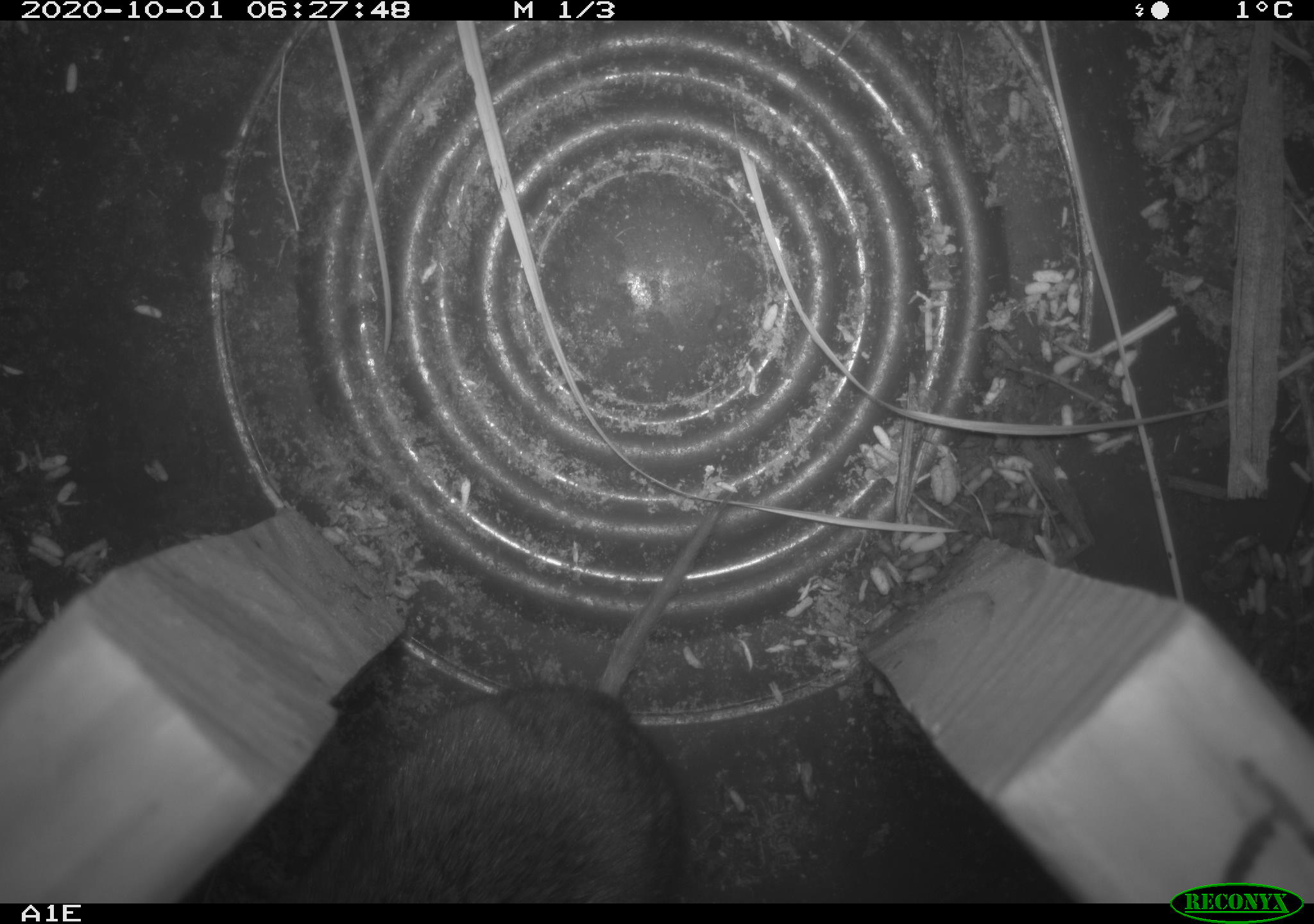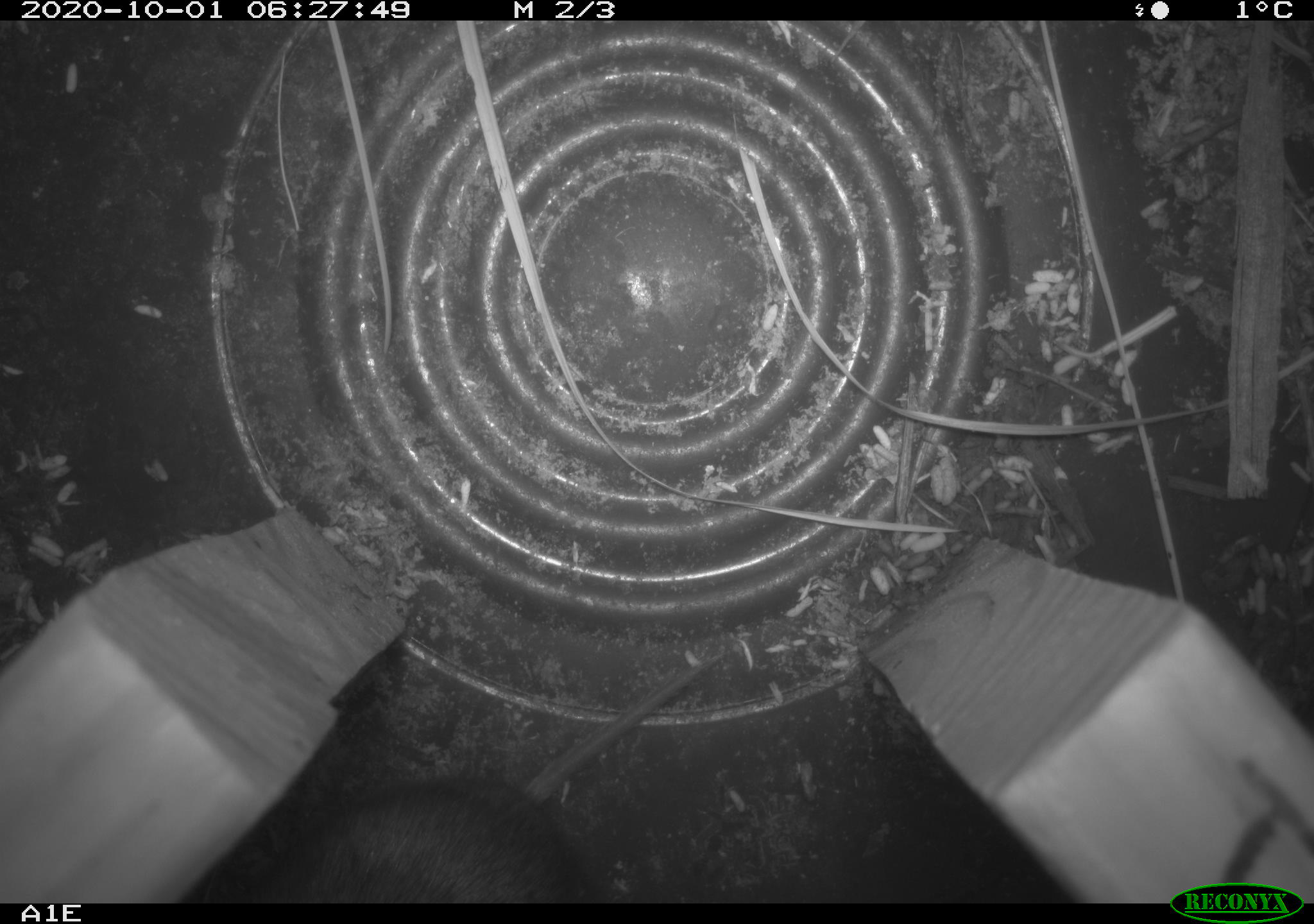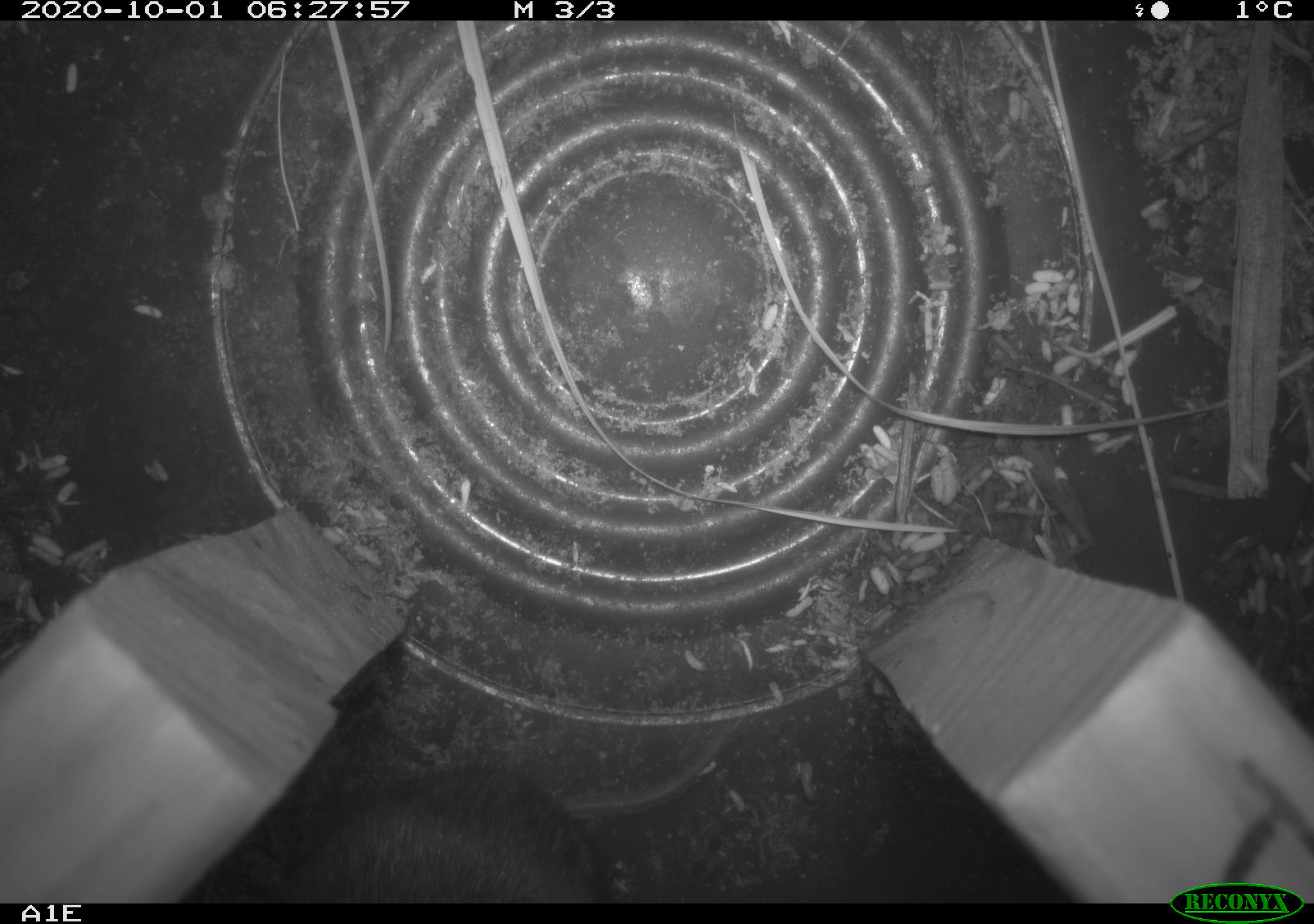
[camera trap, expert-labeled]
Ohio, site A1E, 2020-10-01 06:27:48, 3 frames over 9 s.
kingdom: Animalia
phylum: Chordata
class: Mammalia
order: Rodentia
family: Cricetidae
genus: Microtus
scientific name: Microtus pennsylvanicus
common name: meadow vole